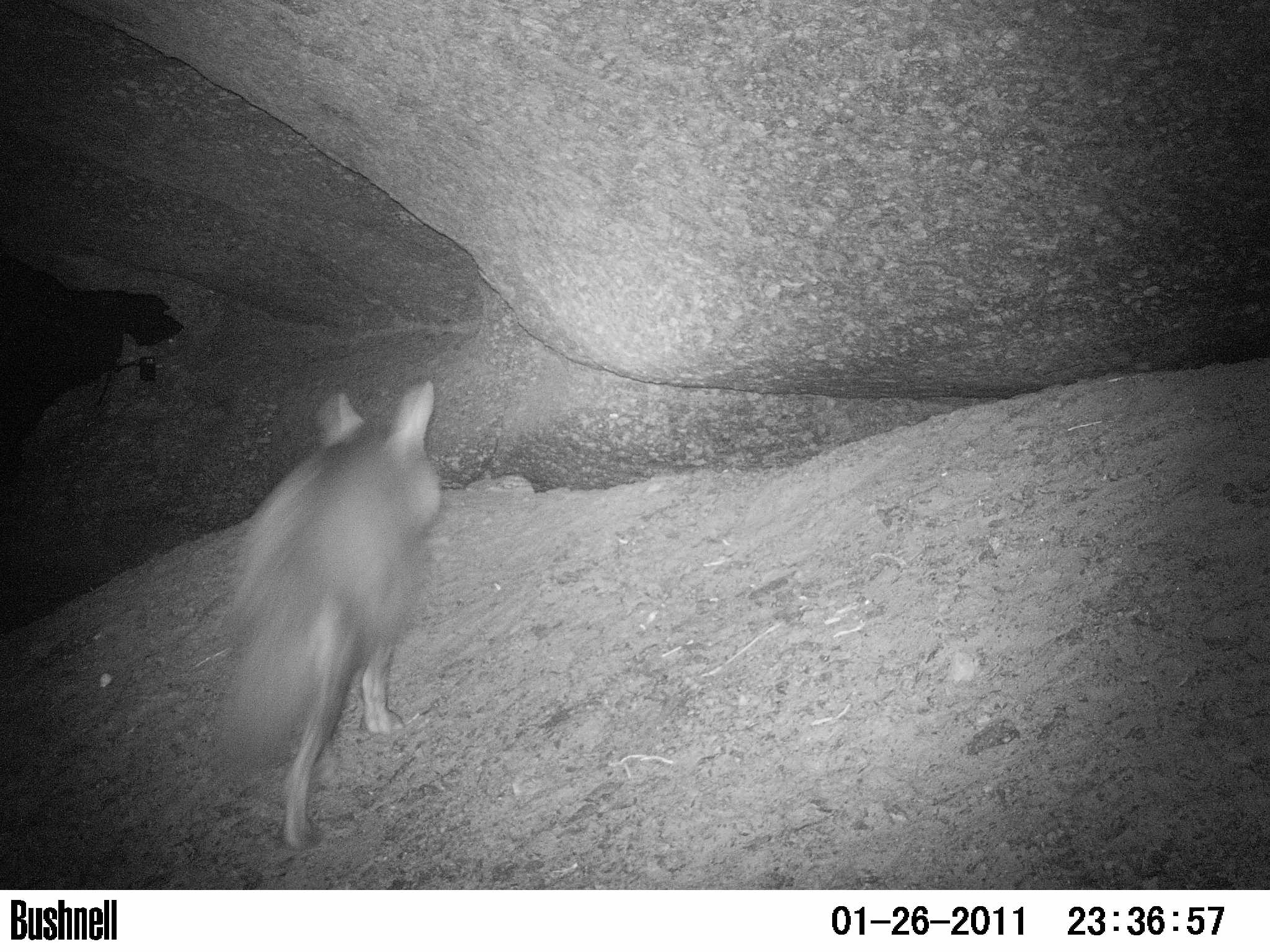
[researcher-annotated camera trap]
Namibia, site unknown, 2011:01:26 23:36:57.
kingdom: Animalia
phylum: Chordata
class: Mammalia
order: Carnivora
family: Hyaenidae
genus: Parahyaena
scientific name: Parahyaena brunnea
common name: brown hyena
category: hyaena brunnea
Hyaena brunnea (brown hyena) (Parahyaena brunnea).